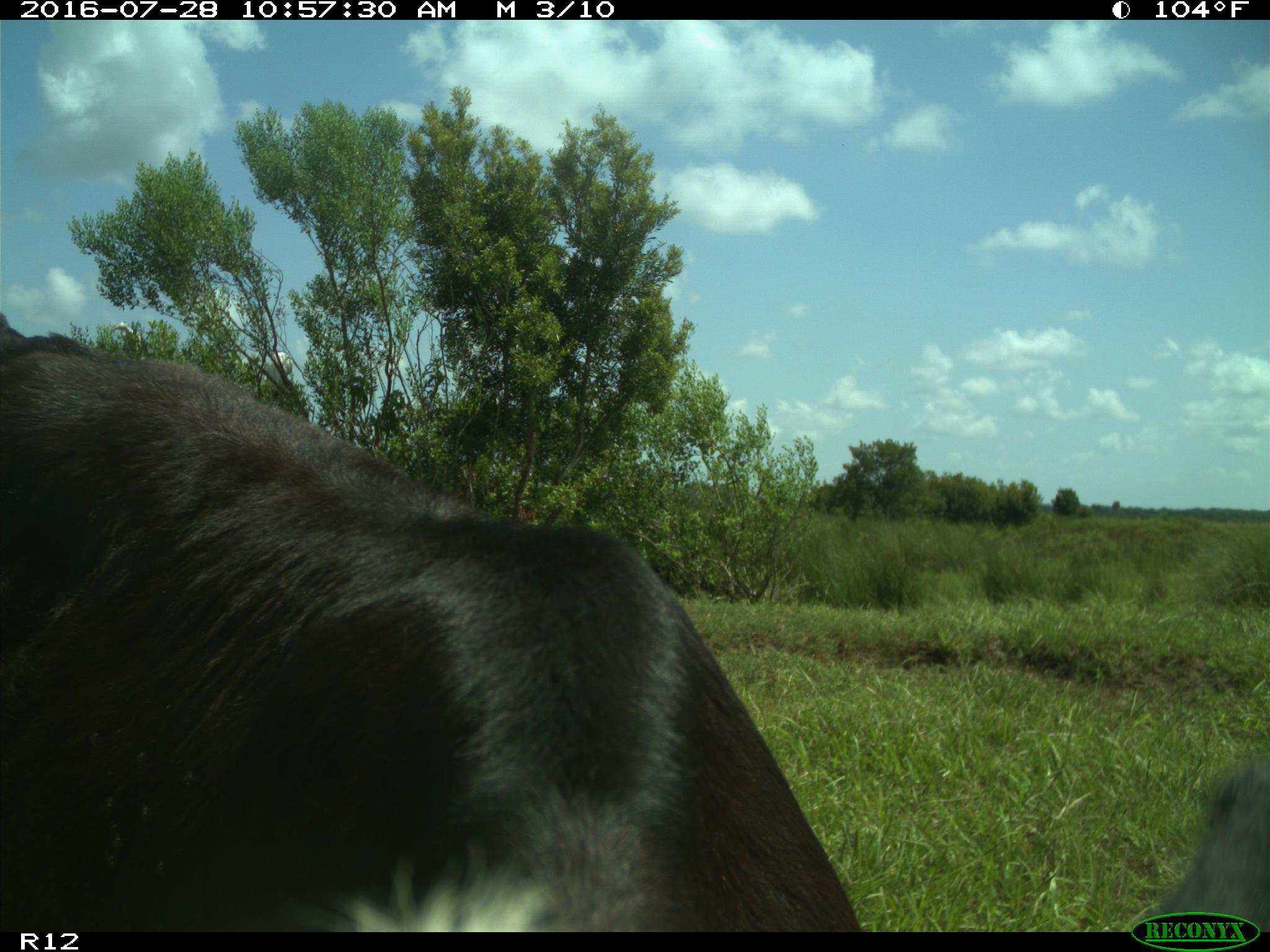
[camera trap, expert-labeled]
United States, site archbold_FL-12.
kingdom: Animalia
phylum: Chordata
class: Mammalia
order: Artiodactyla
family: Bovidae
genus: Bos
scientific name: Bos taurus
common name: domestic cow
Bos taurus (domestic cow).